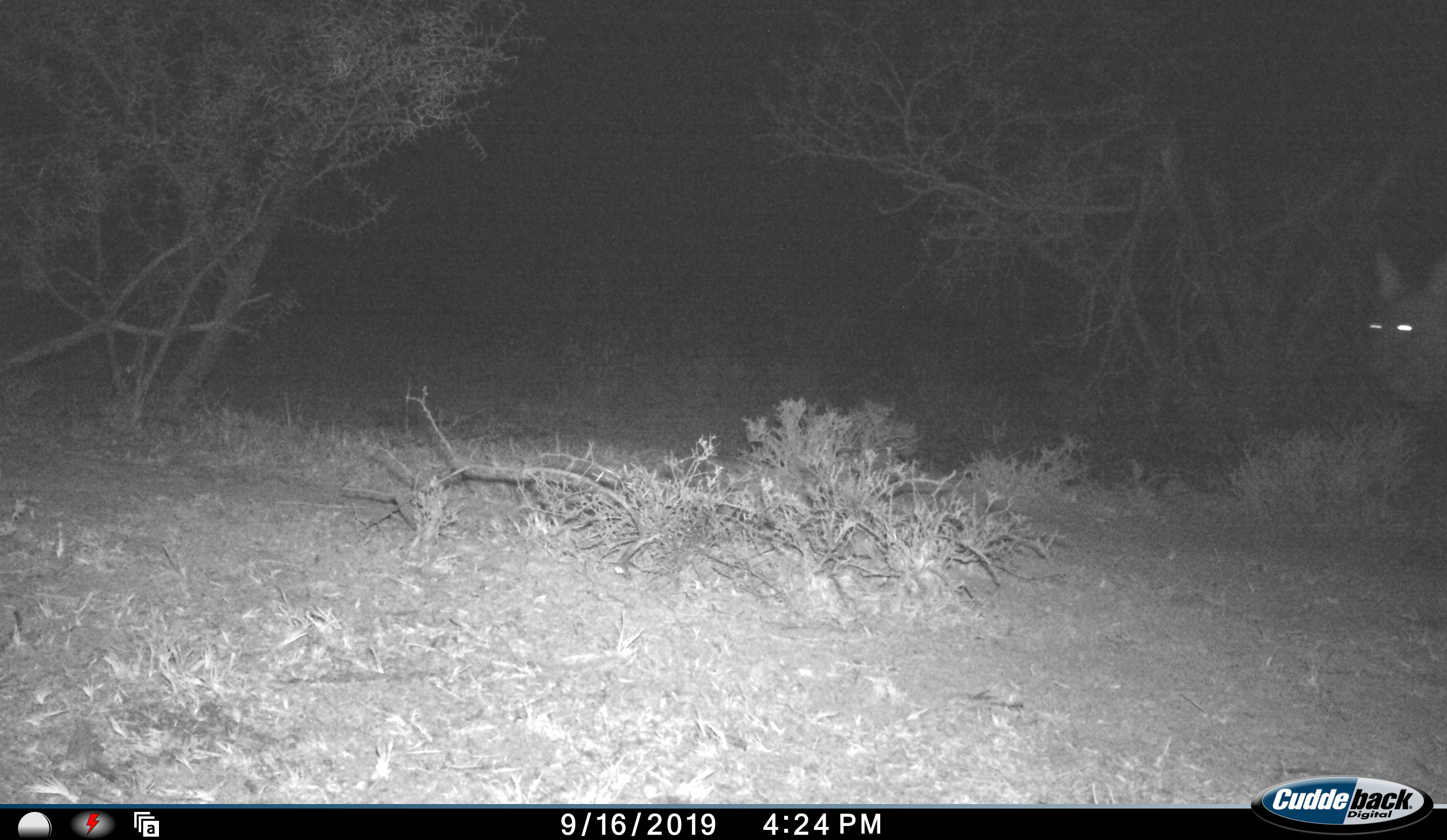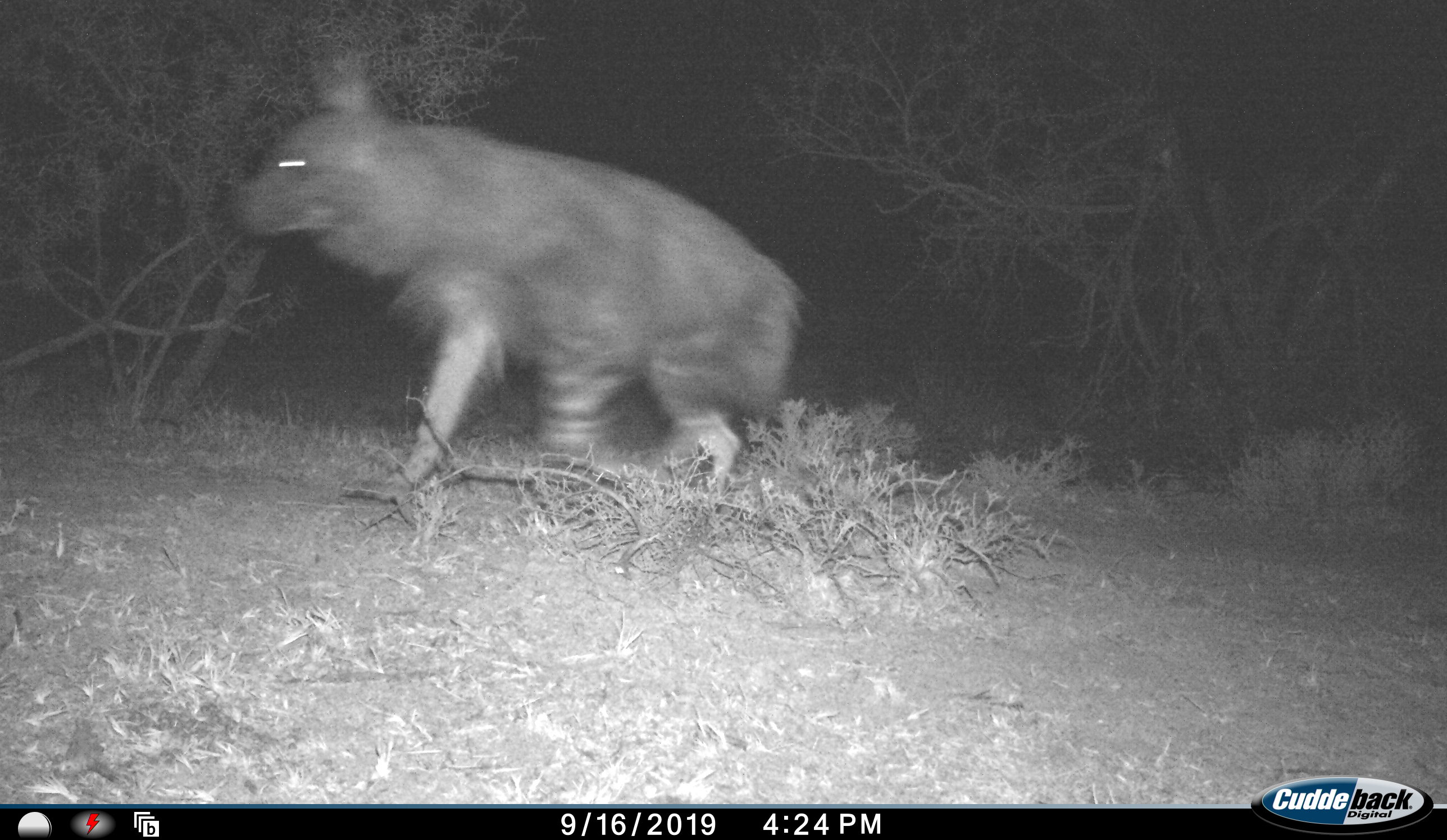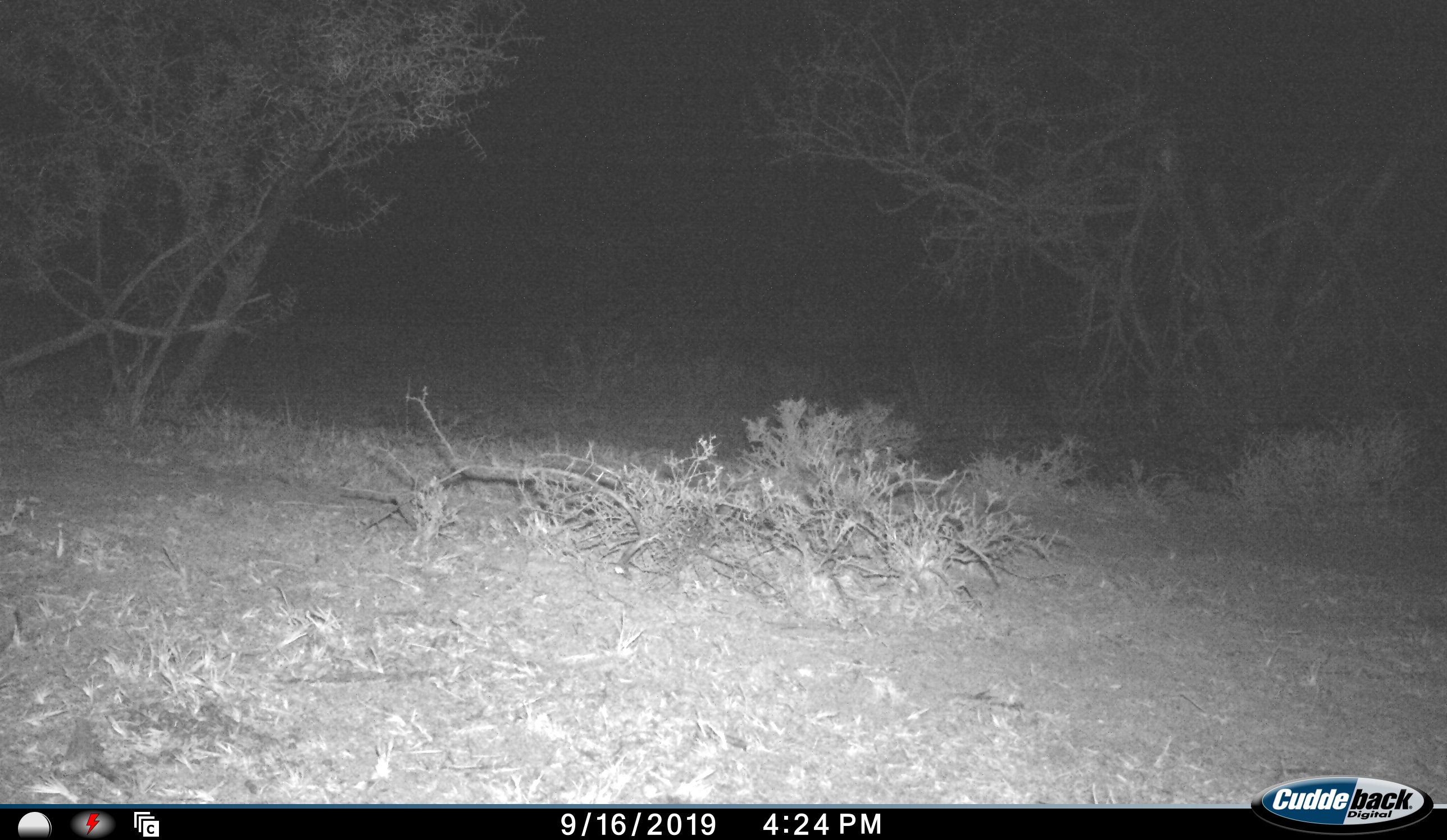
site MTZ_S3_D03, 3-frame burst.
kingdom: Animalia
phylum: Chordata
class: Mammalia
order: Carnivora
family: Hyaenidae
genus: Parahyaena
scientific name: Parahyaena brunnea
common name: brown hyena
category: hyenabrown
Hyenabrown (brown hyena) (Parahyaena brunnea), count 1. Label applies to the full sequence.